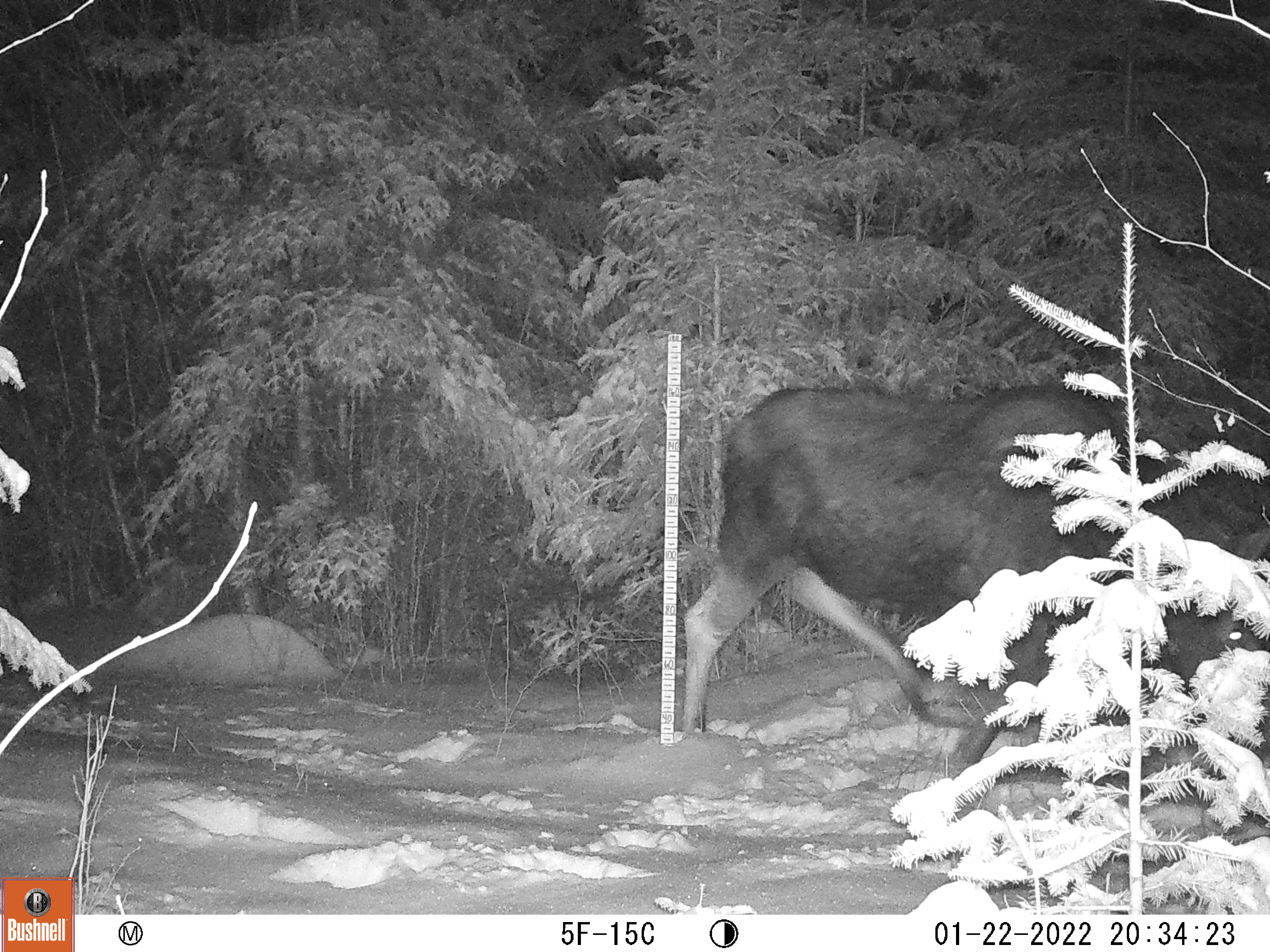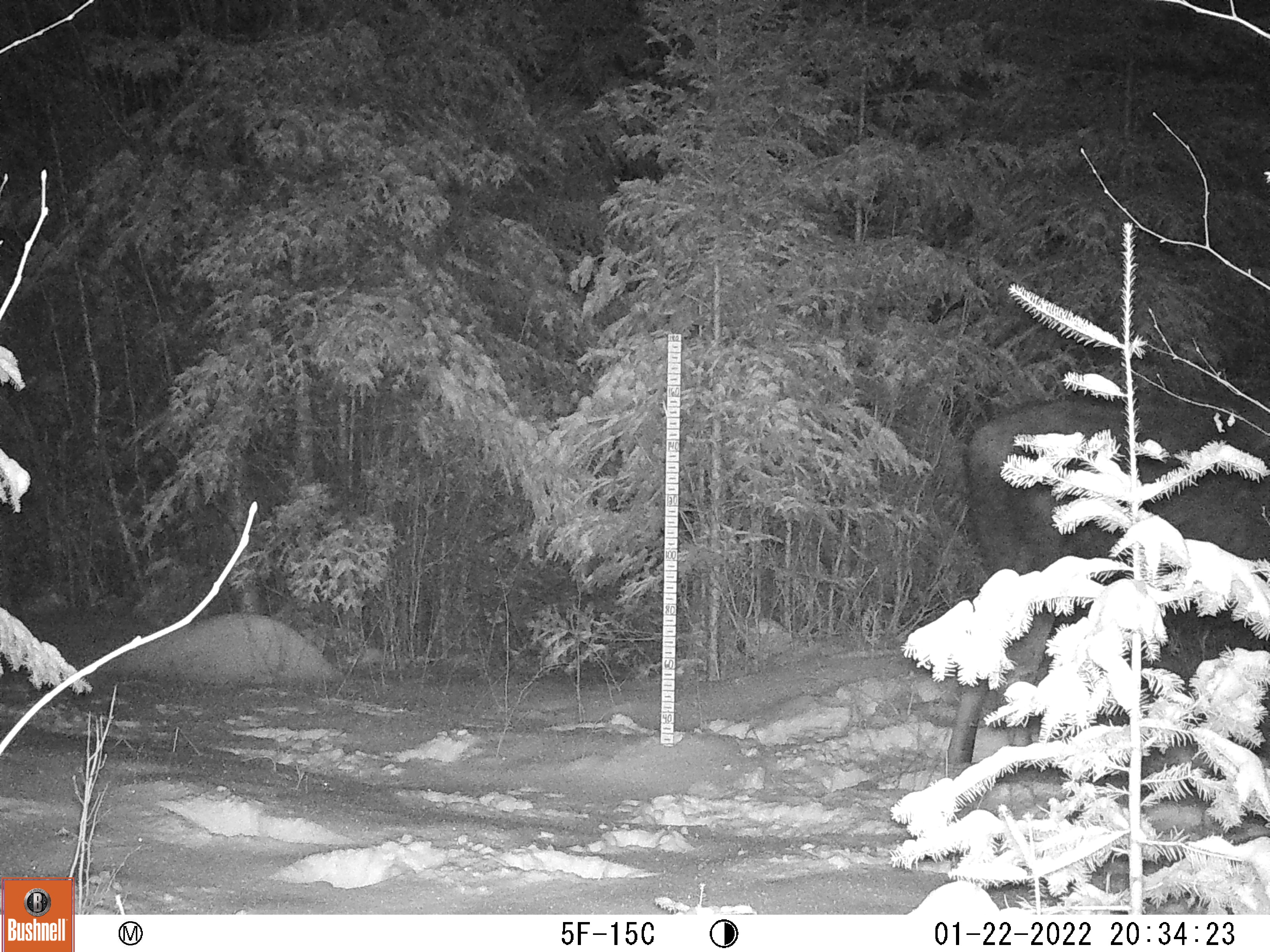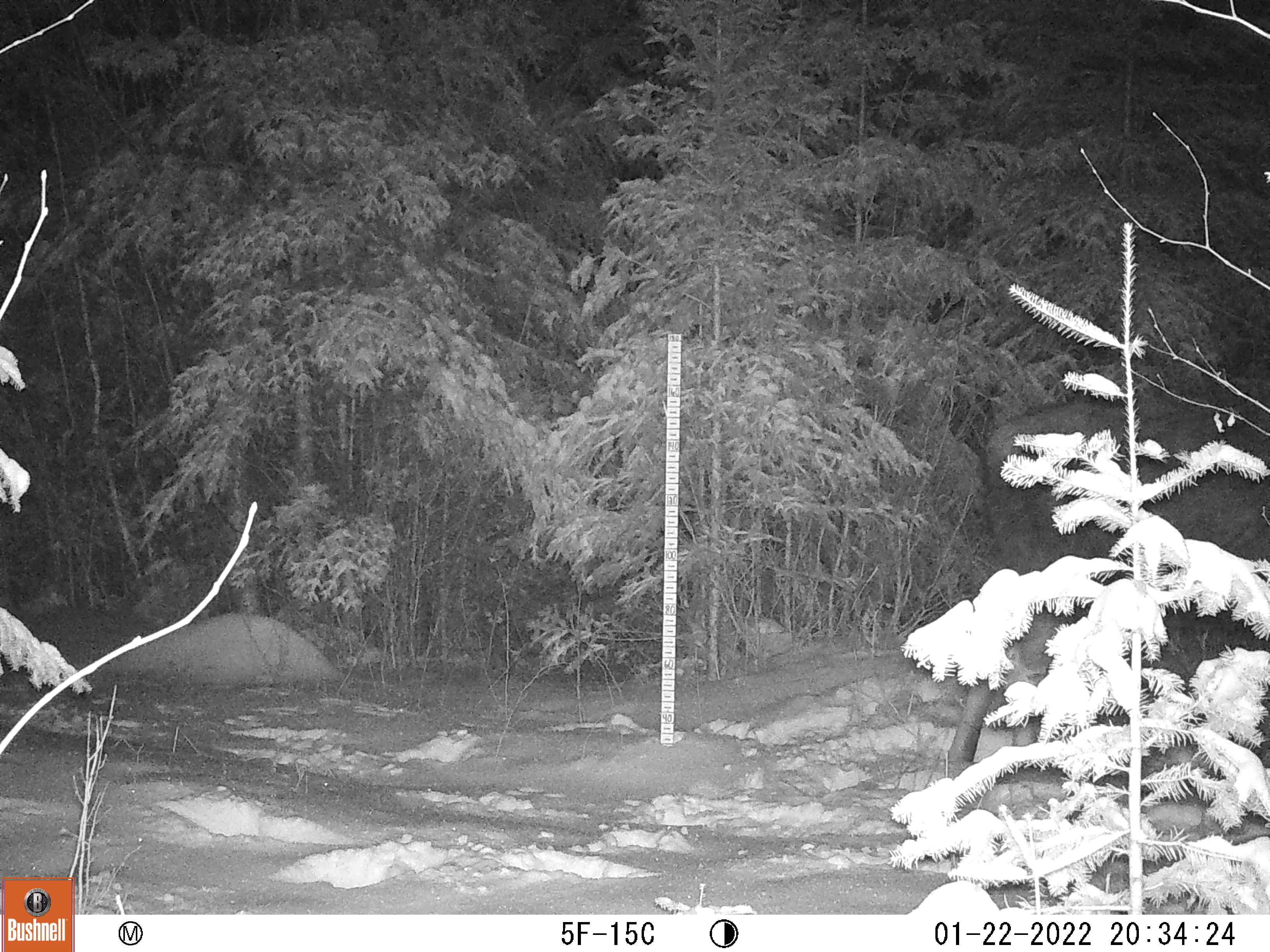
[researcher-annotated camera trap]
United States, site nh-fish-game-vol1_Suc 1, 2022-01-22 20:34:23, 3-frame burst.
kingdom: Animalia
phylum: Chordata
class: Mammalia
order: Artiodactyla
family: Cervidae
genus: Alces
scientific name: Alces alces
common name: moose